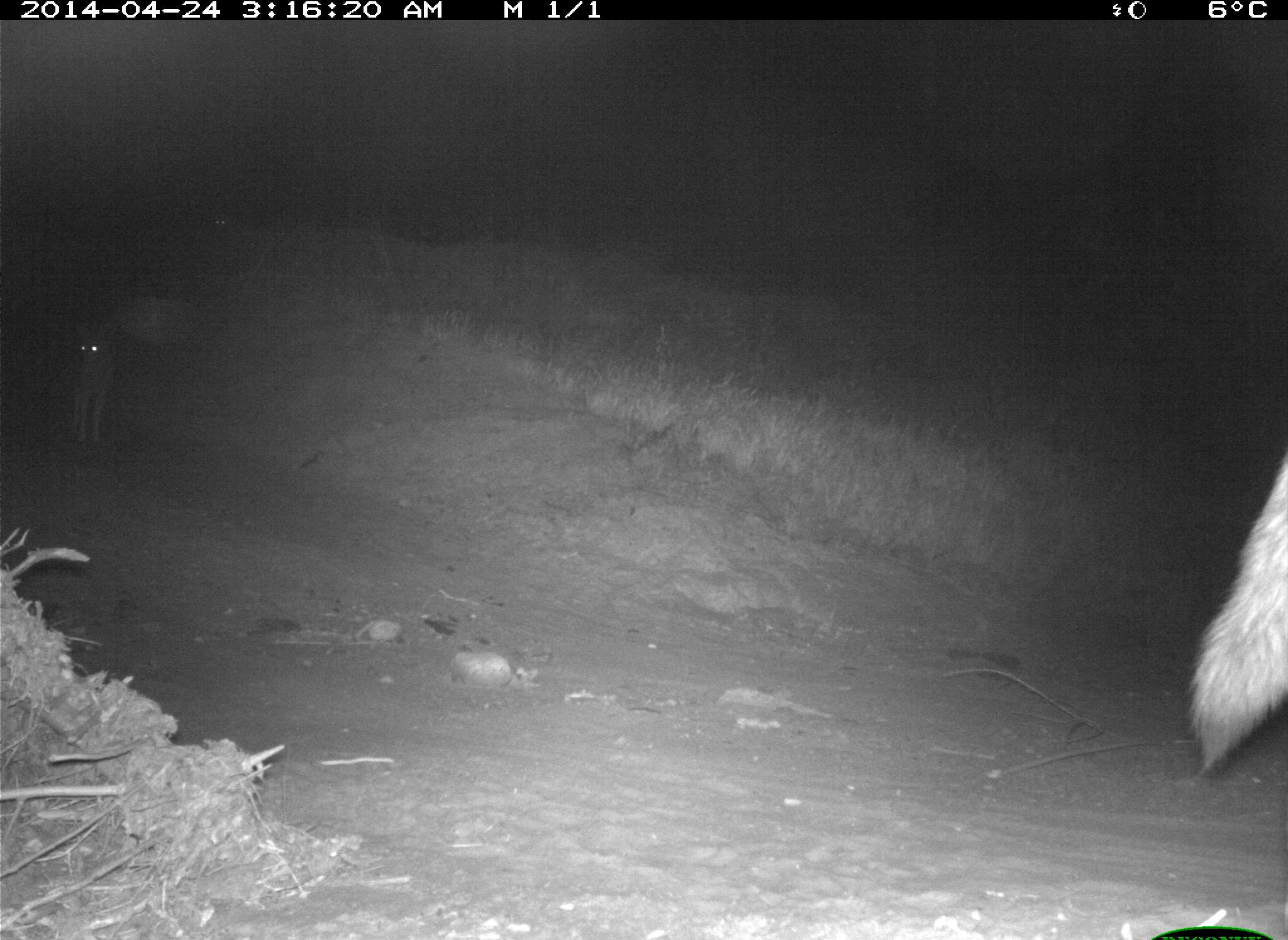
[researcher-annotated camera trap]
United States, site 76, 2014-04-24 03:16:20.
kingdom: Animalia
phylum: Chordata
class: Mammalia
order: Carnivora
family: Canidae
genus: Canis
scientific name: Canis latrans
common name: coyote